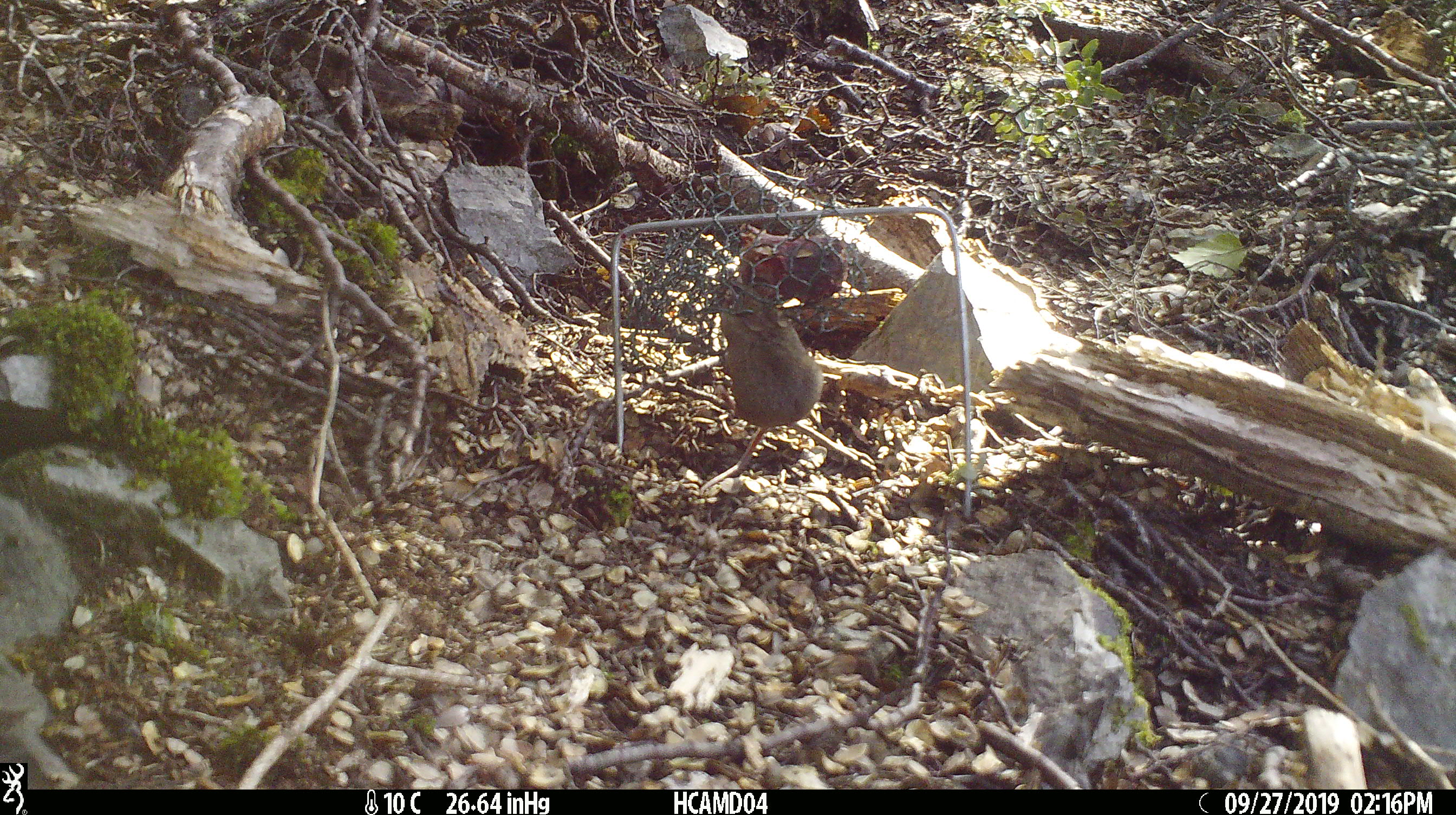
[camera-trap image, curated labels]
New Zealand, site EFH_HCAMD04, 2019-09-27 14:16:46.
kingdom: Animalia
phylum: Chordata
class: Mammalia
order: Rodentia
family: Muridae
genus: Mus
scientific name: Mus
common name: mouse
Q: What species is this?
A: Mouse (Mus).